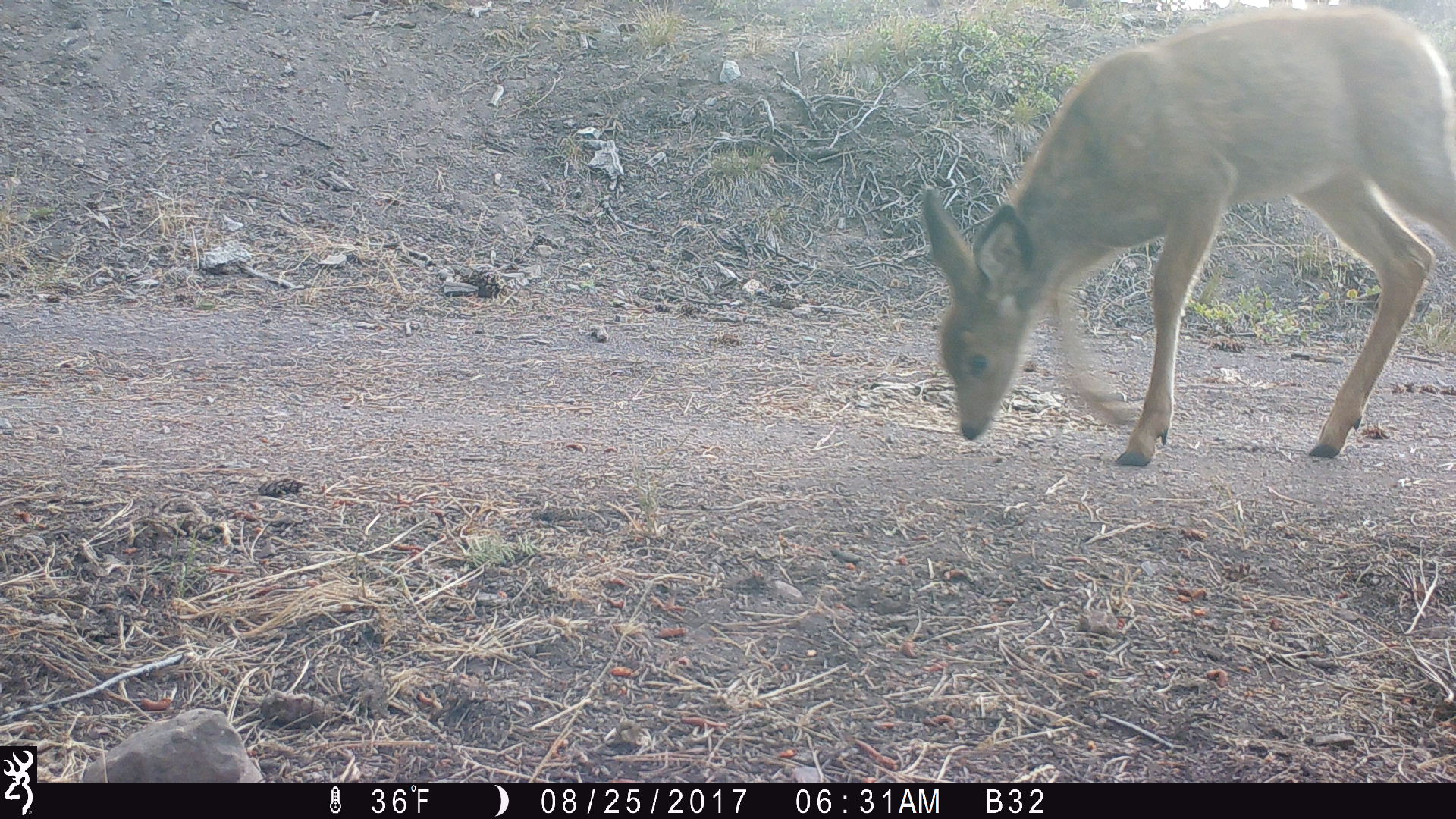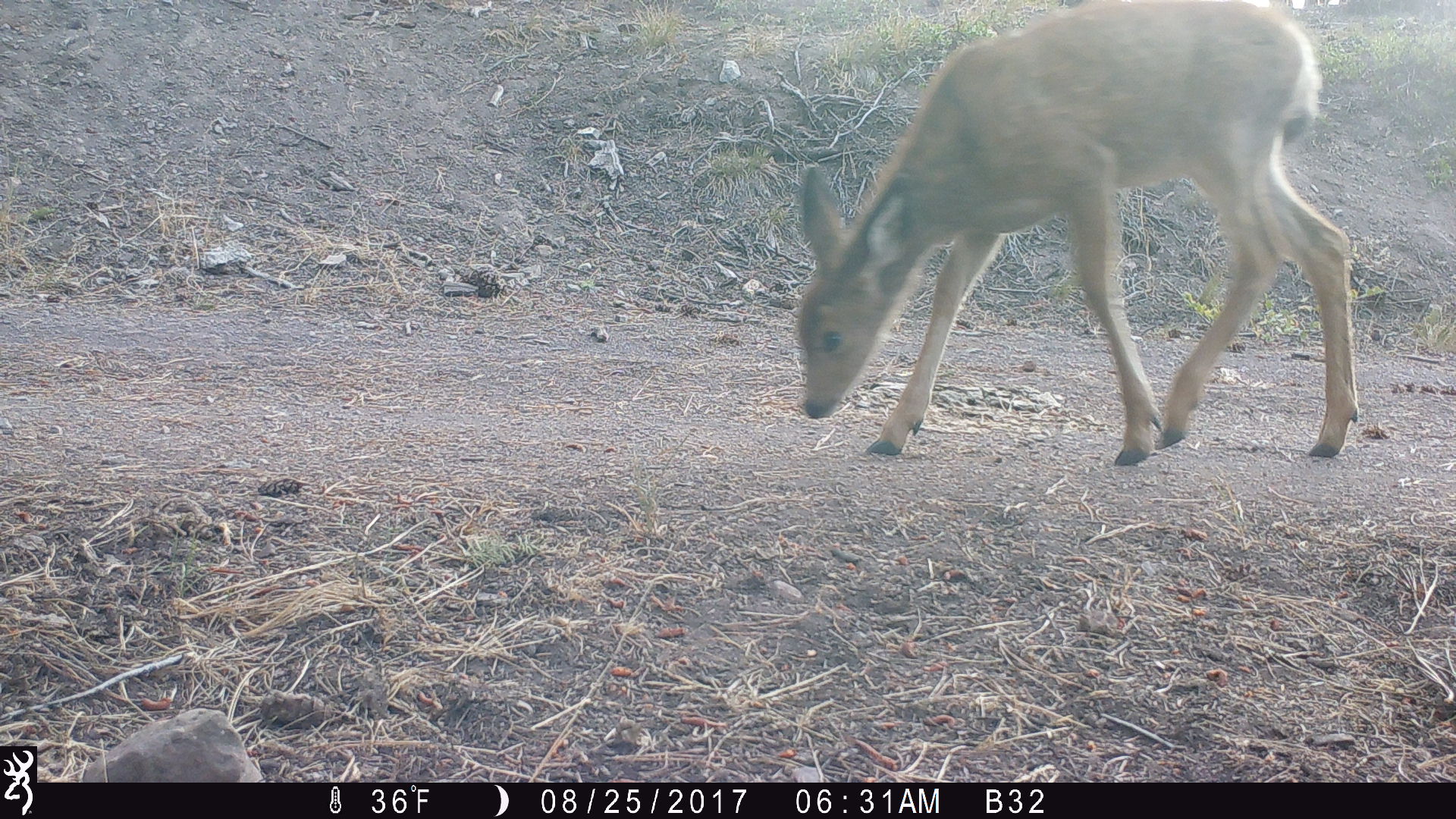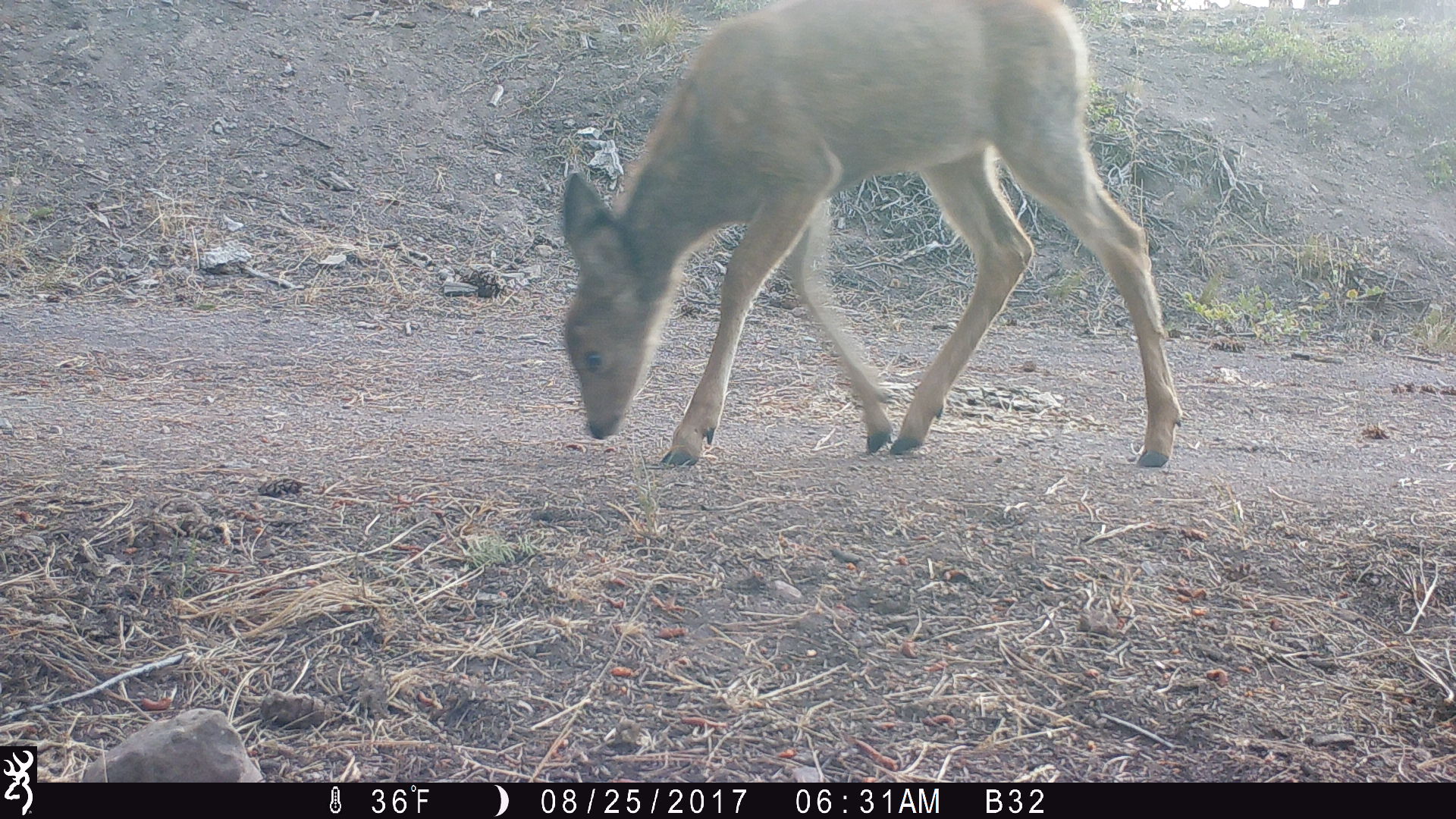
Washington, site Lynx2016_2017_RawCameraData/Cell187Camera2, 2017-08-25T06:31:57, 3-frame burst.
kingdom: Animalia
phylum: Chordata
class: Mammalia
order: Artiodactyla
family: Cervidae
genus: Odocoileus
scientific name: Odocoileus hemionus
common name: mule deer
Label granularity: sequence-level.